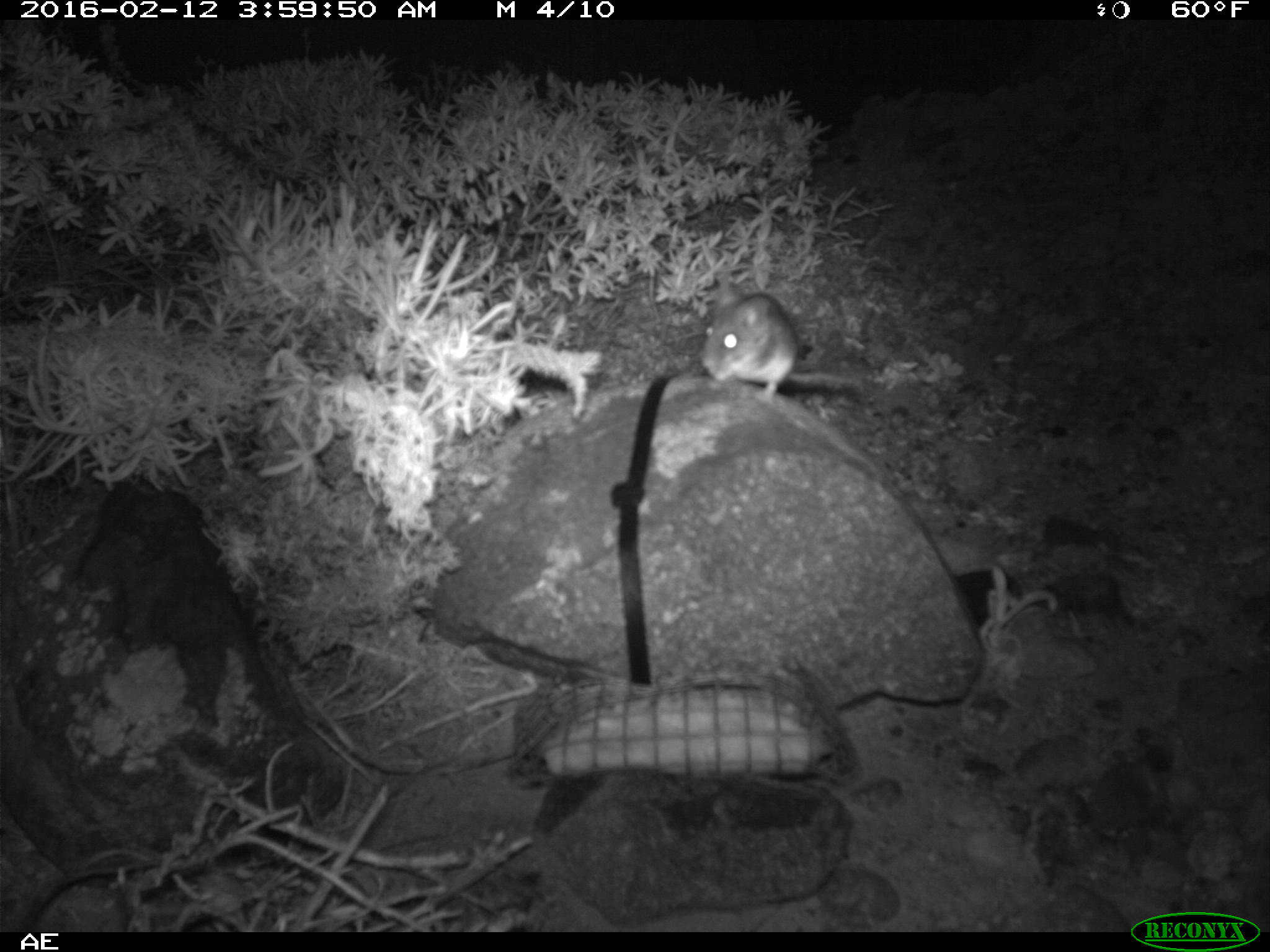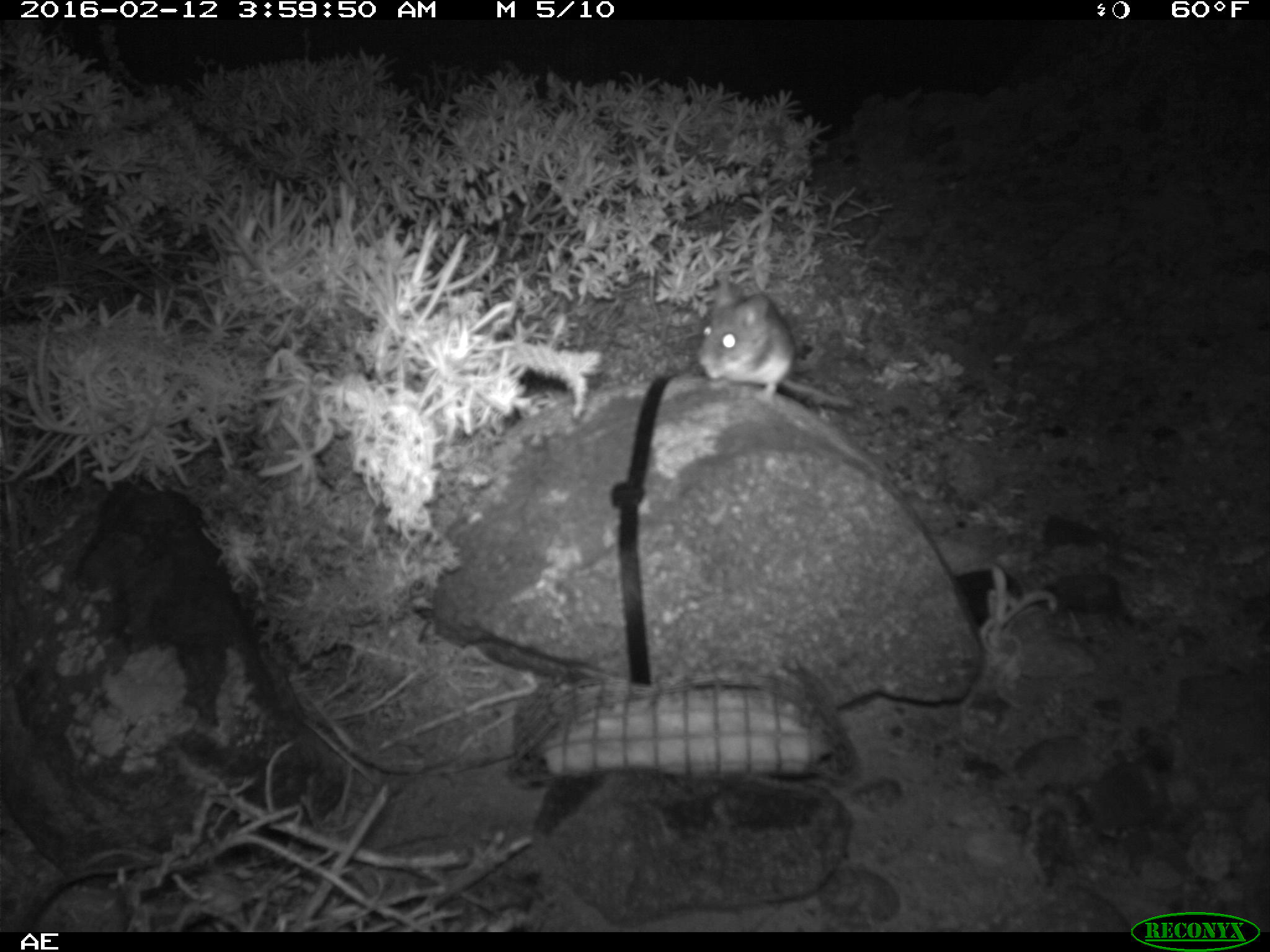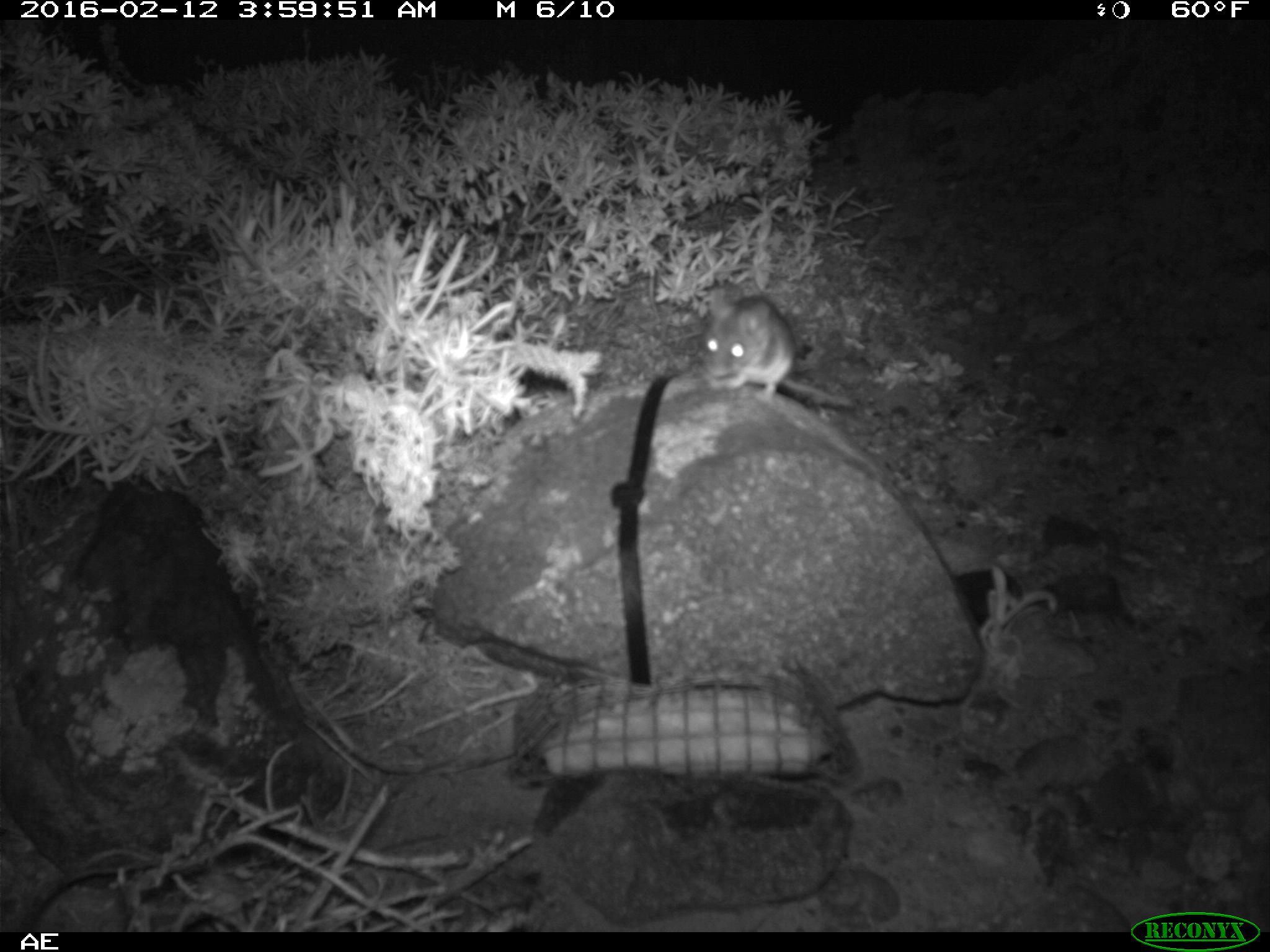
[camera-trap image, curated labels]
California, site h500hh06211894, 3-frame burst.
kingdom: Animalia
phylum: Chordata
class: Mammalia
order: Rodentia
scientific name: Rodentia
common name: rodent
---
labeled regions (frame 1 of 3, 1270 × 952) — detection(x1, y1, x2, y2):
rodent: detection(698, 277, 861, 399)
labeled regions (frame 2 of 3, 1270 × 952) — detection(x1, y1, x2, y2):
rodent: detection(696, 282, 855, 407)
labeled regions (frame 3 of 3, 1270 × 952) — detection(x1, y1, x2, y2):
rodent: detection(702, 279, 853, 407)